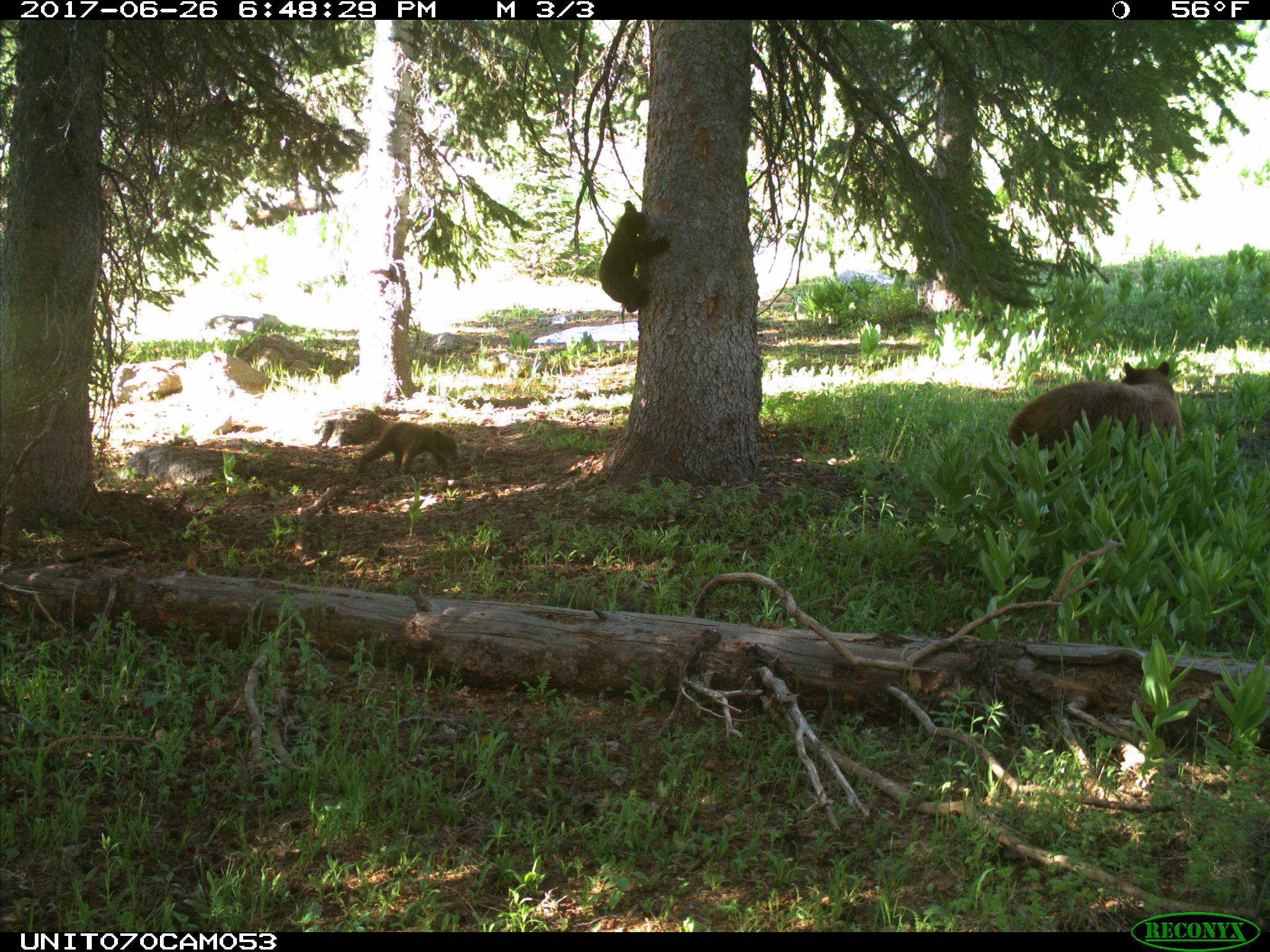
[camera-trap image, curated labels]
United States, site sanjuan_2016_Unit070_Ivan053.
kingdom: Animalia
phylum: Chordata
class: Mammalia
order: Carnivora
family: Ursidae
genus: Ursus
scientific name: Ursus americanus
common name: american black bear